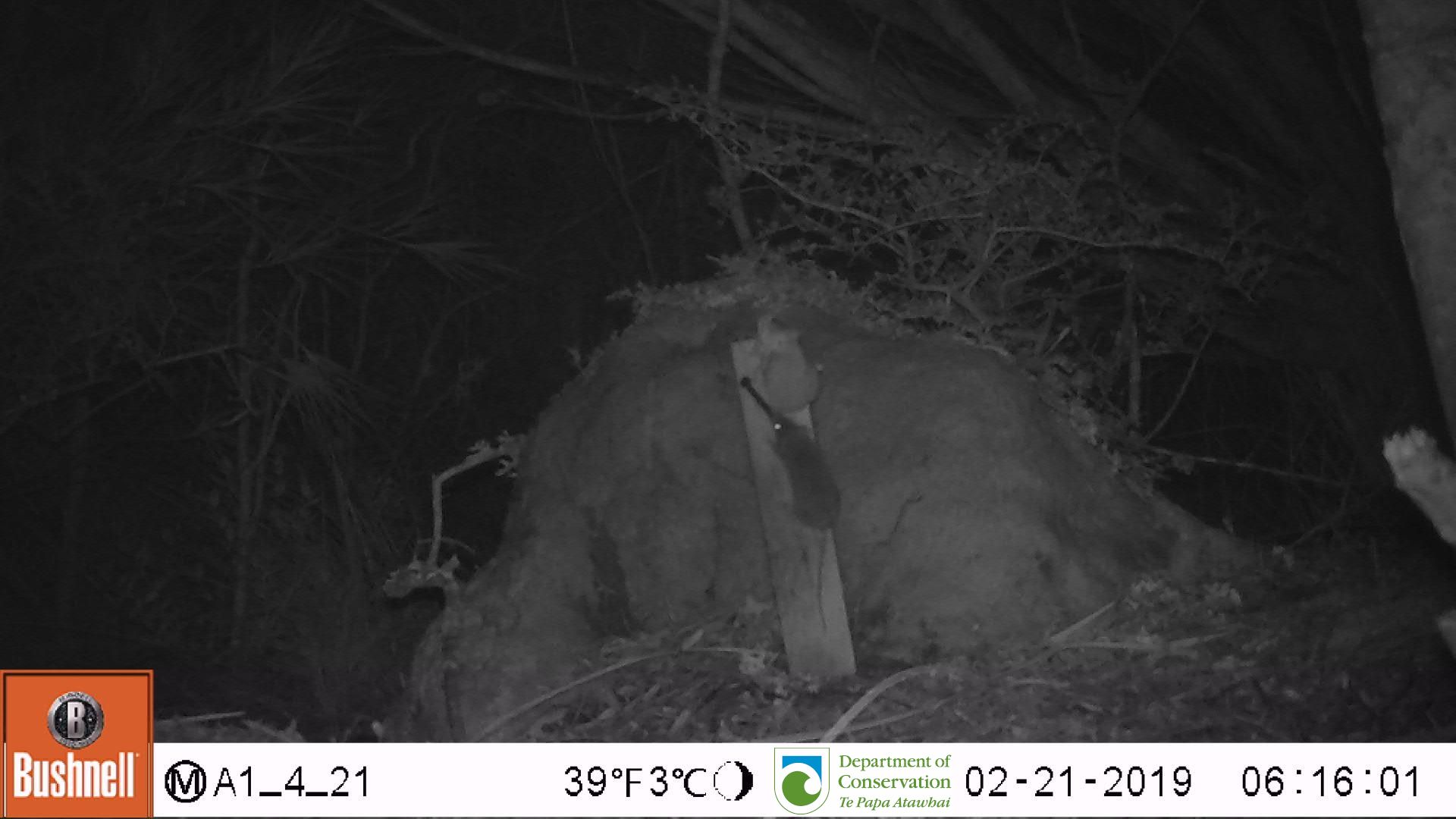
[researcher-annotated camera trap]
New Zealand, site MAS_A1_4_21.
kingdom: Animalia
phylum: Chordata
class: Mammalia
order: Rodentia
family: Muridae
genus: Mus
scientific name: Mus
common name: mouse